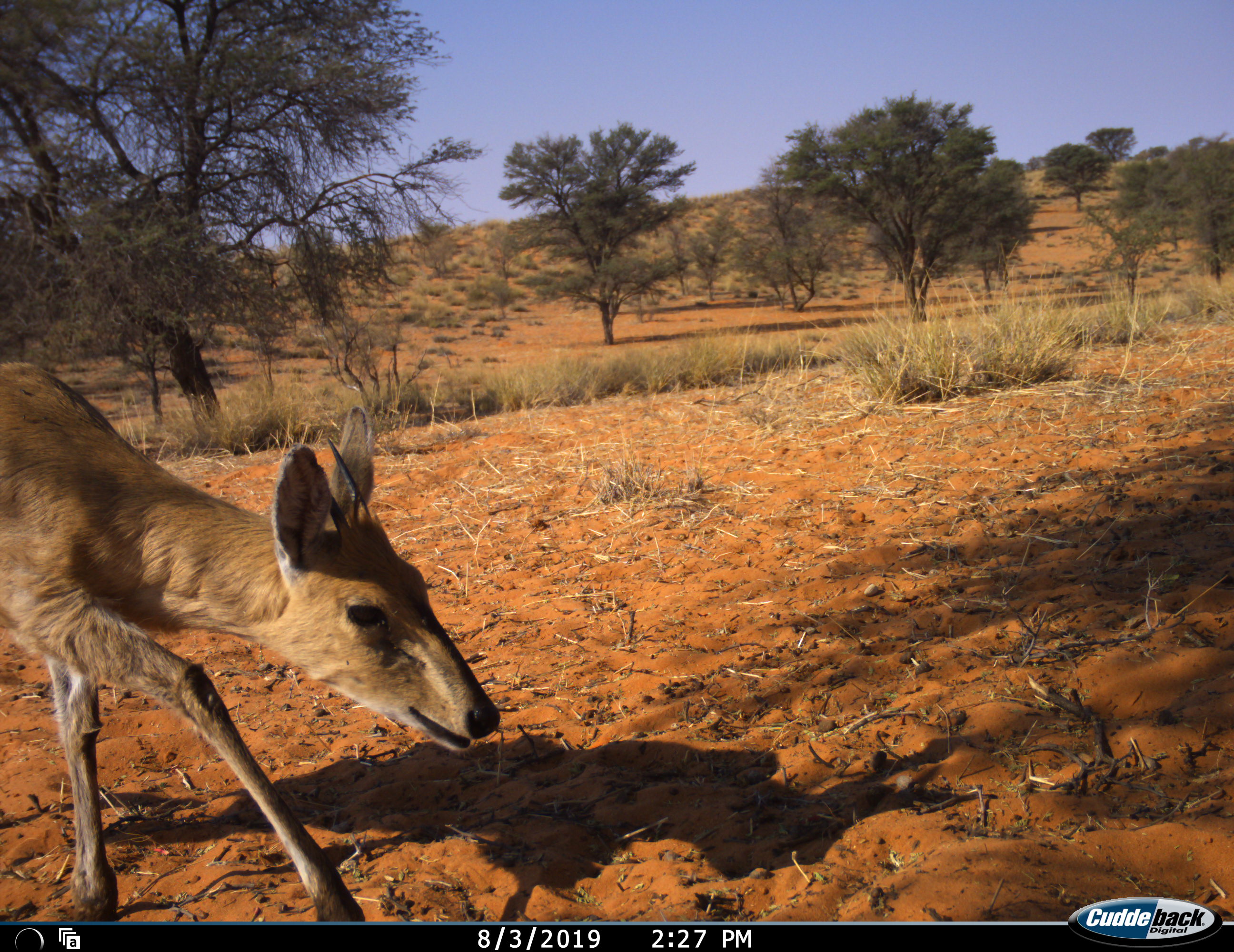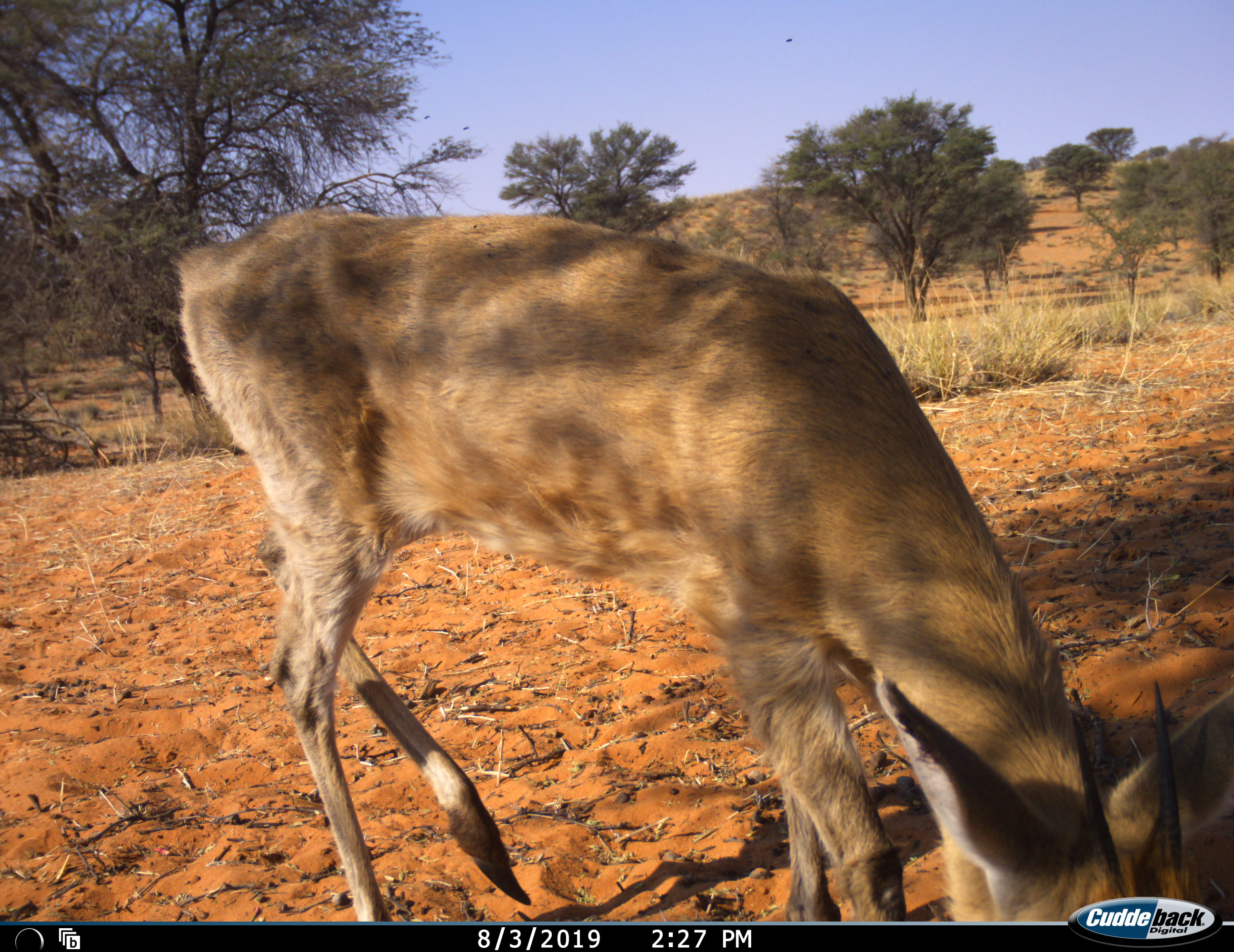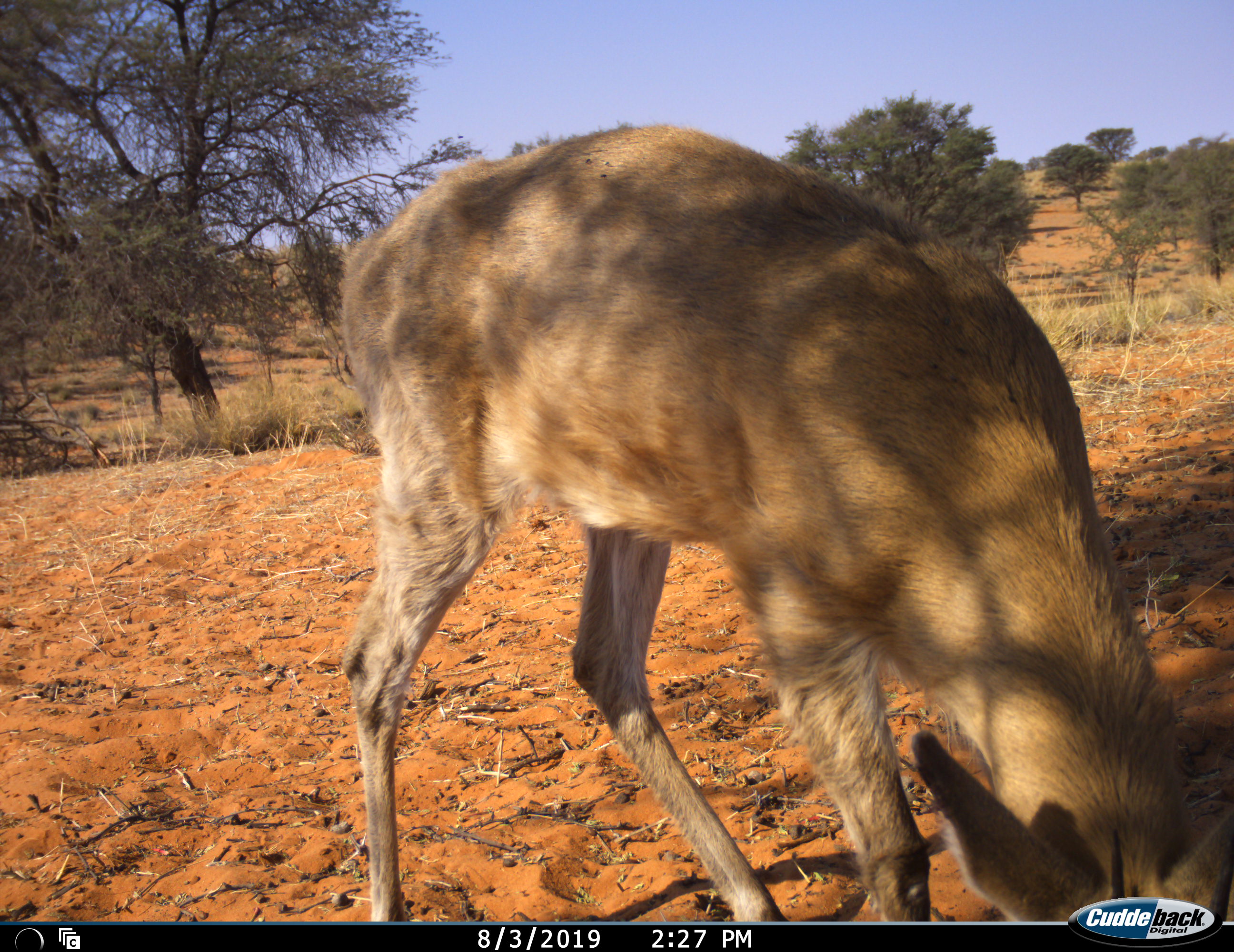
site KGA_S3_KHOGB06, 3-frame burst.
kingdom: Animalia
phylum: Chordata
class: Mammalia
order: Artiodactyla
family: Bovidae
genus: Sylvicapra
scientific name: Sylvicapra grimmia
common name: common duiker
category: duikercommongrey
Duikercommongrey (common duiker) (Sylvicapra grimmia), count 1. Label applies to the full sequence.